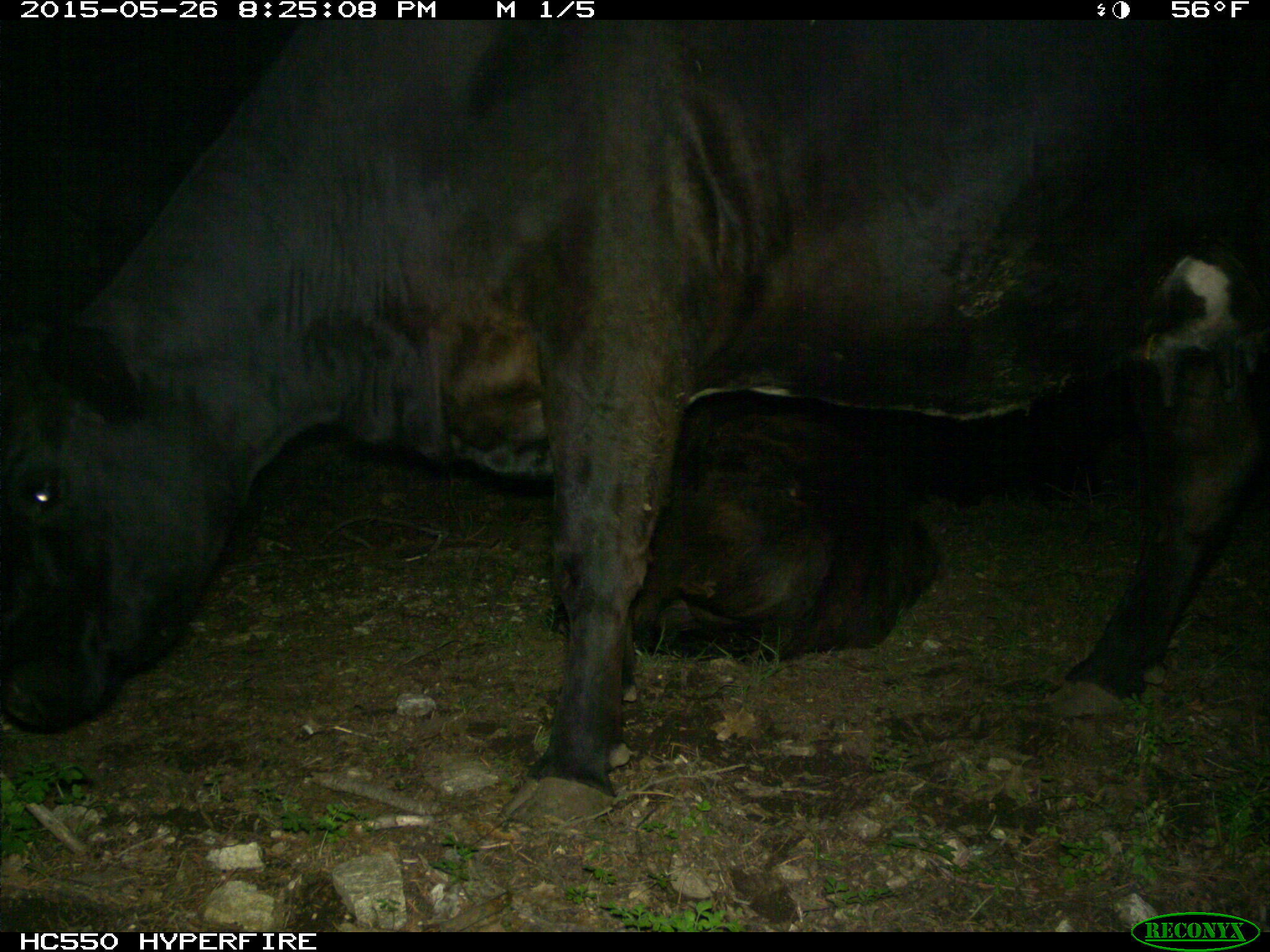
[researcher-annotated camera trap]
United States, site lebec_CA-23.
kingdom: Animalia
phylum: Chordata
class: Mammalia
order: Artiodactyla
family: Bovidae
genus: Bos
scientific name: Bos taurus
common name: domestic cow